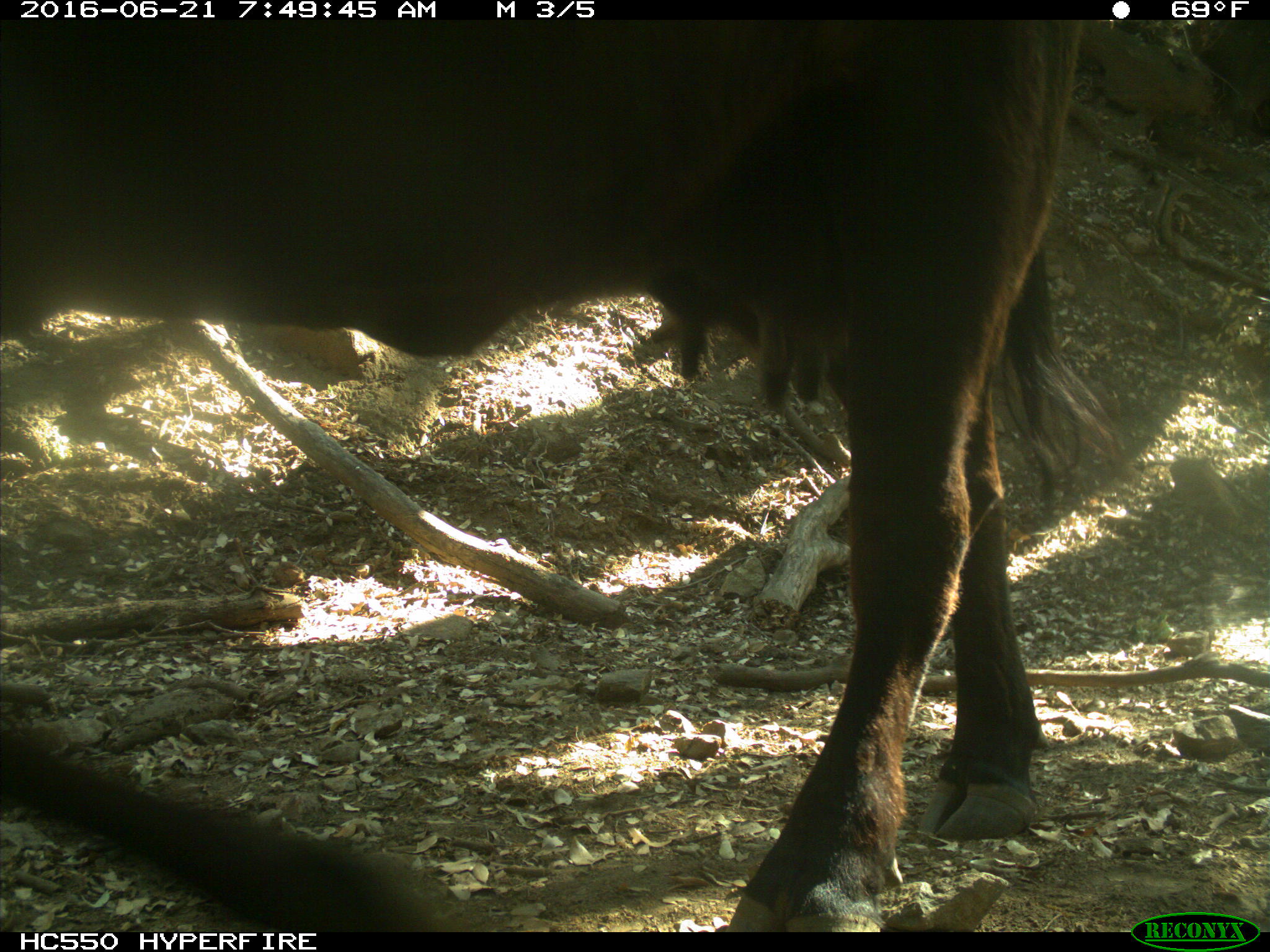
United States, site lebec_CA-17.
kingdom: Animalia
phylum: Chordata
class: Mammalia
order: Artiodactyla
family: Bovidae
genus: Bos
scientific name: Bos taurus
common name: domestic cow